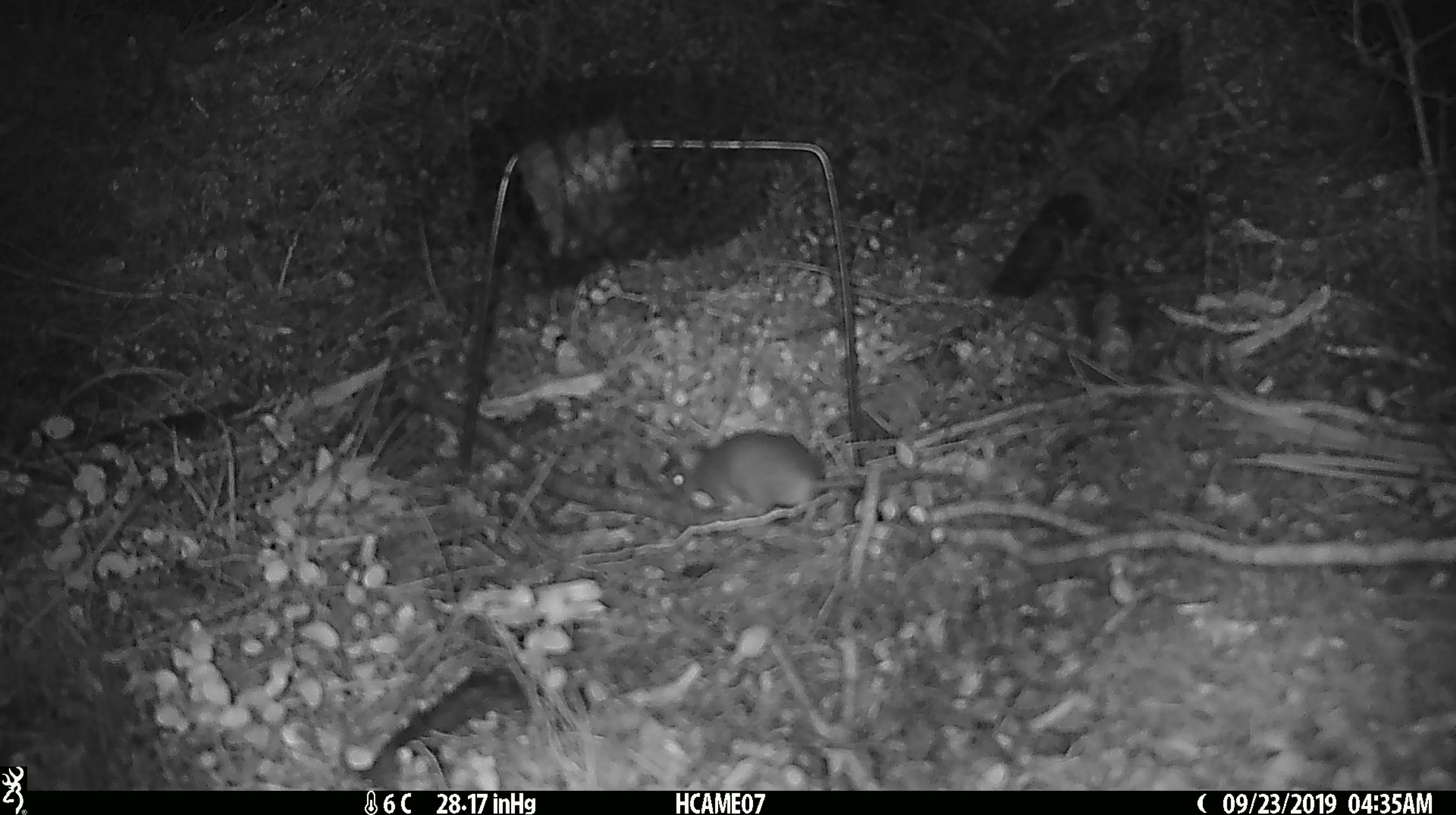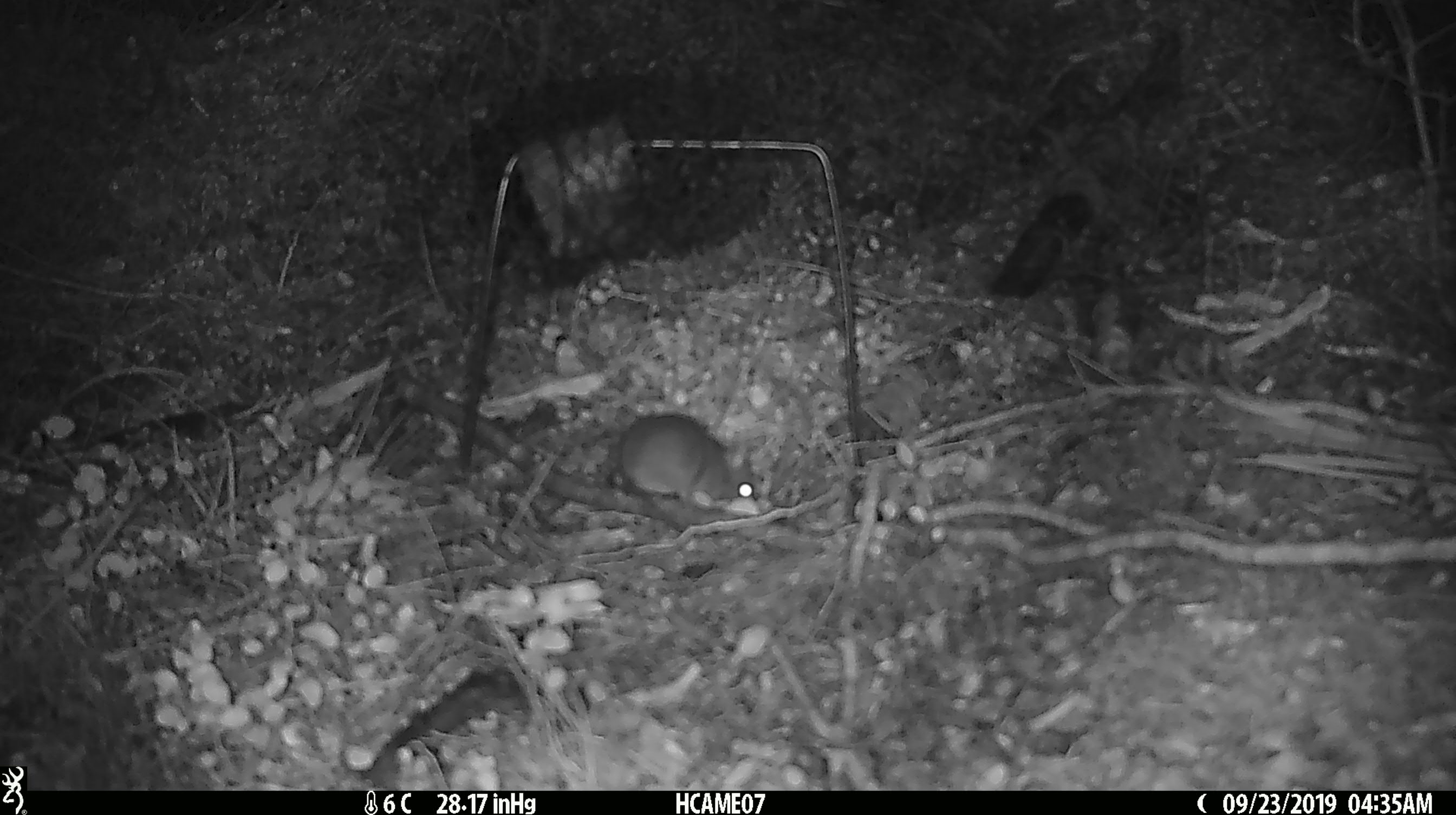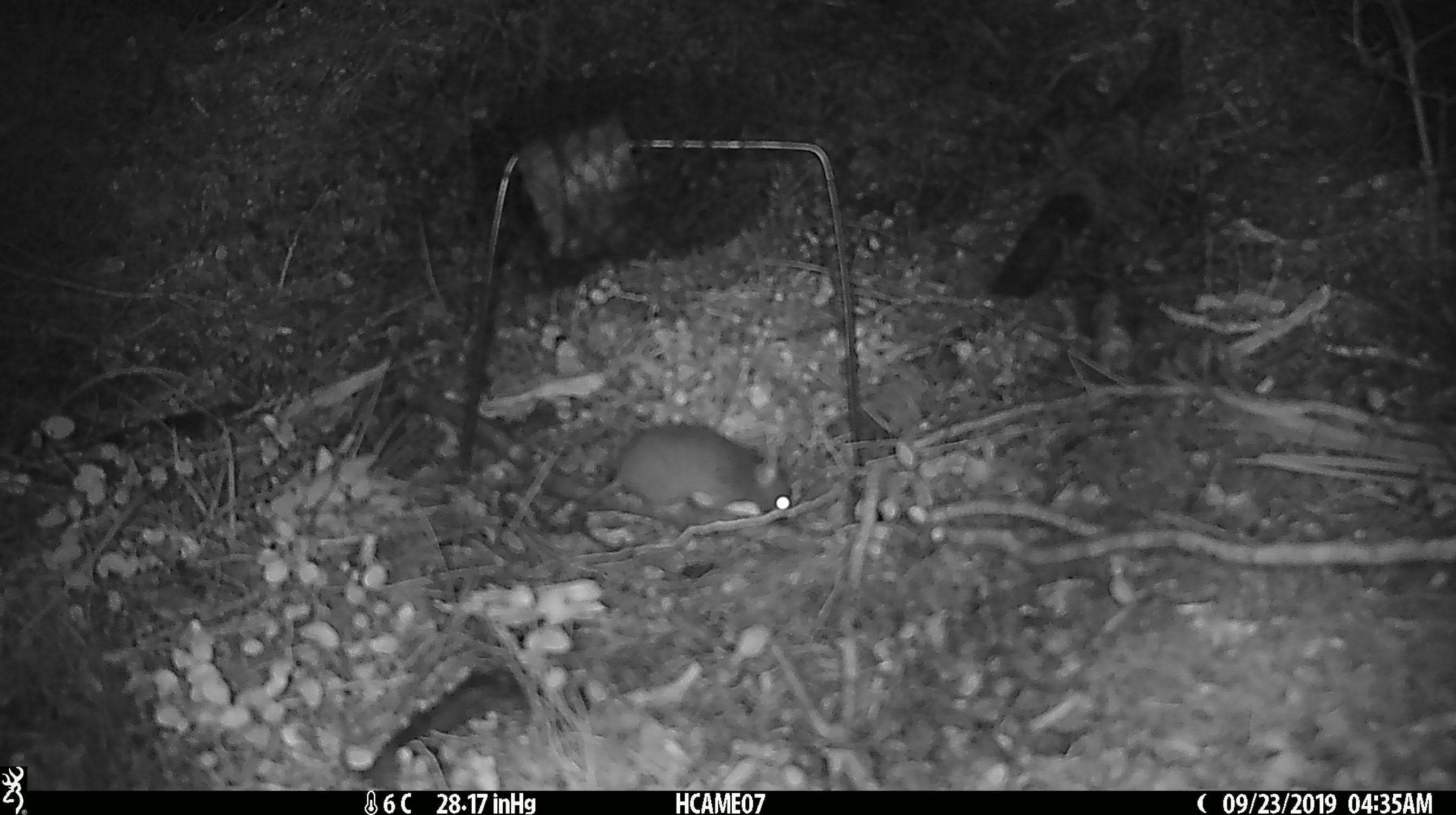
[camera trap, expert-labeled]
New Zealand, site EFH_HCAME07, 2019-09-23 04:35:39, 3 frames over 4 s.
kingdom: Animalia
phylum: Chordata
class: Mammalia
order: Rodentia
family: Muridae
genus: Mus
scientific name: Mus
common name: mouse